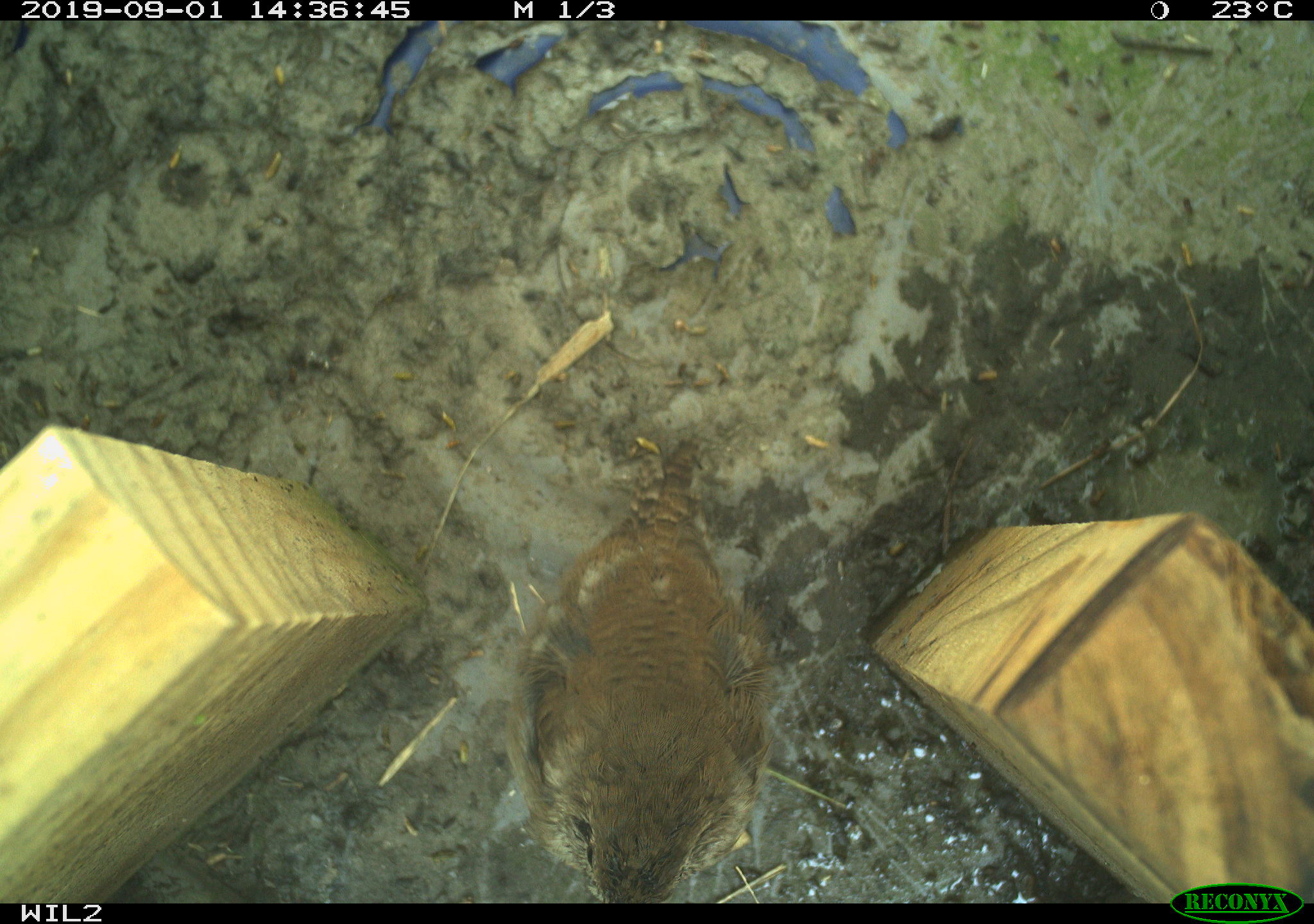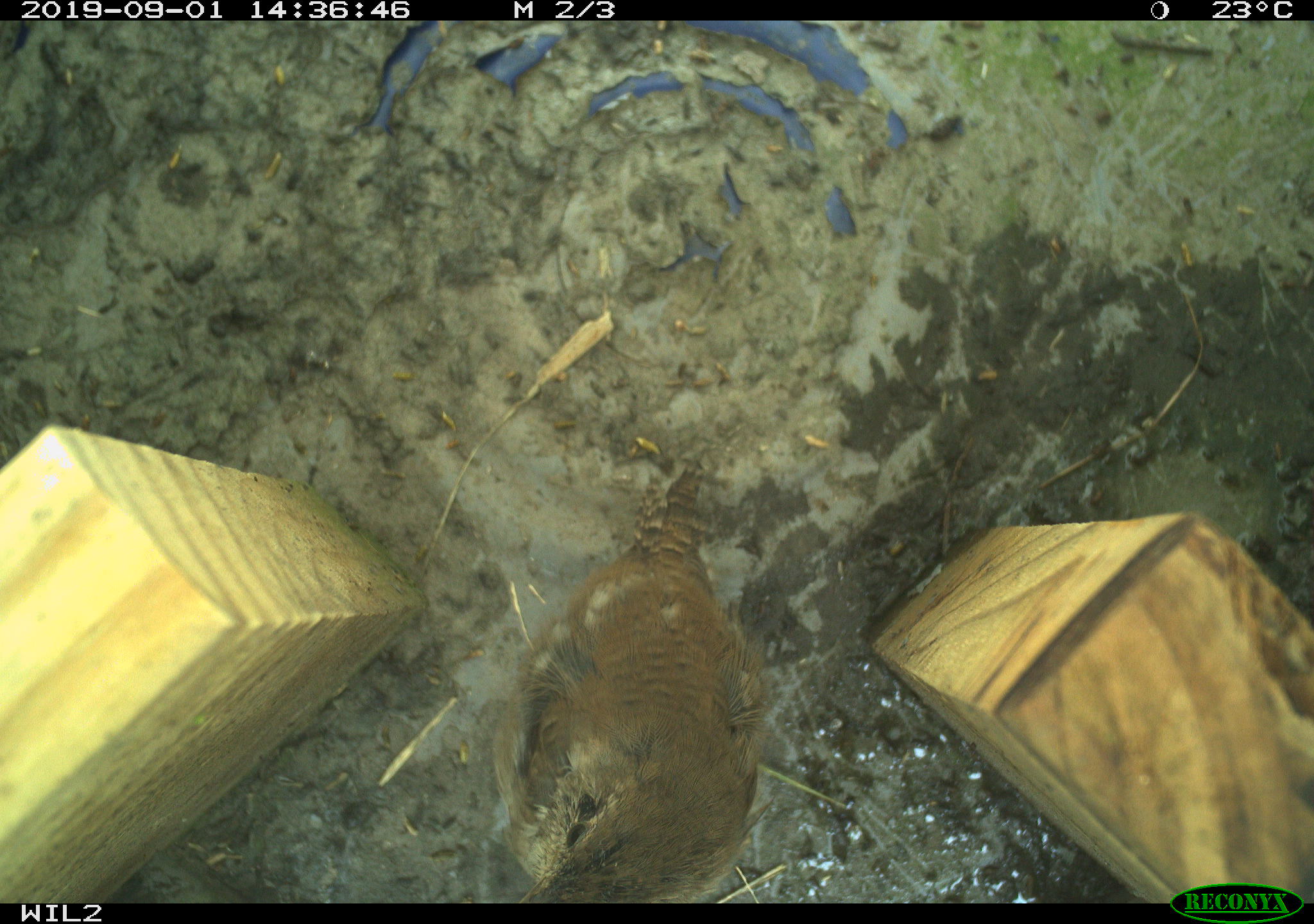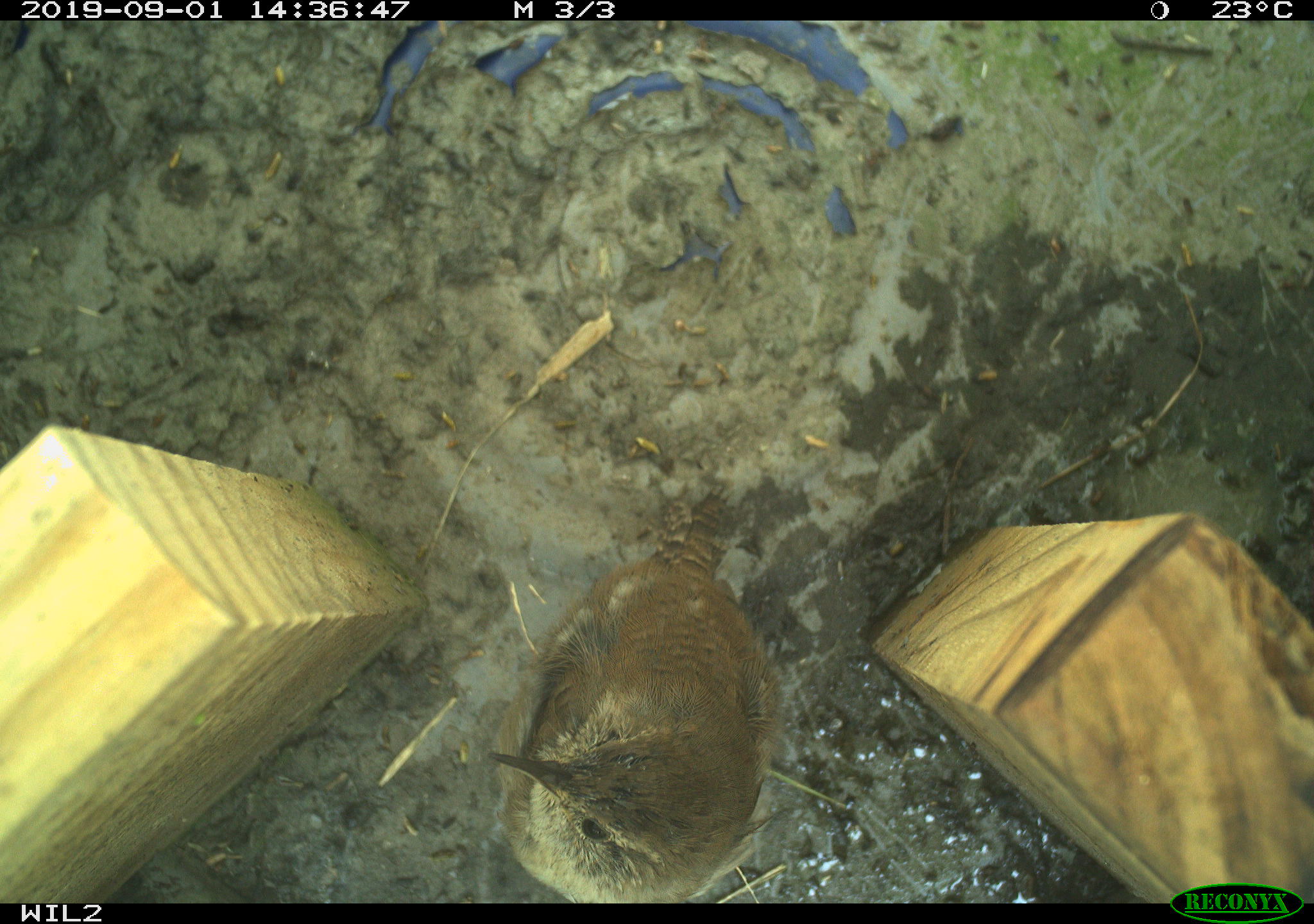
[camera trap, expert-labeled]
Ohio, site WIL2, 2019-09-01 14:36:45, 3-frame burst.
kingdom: Animalia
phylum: Chordata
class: Aves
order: Passeriformes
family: Troglodytidae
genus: Troglodytes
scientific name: Troglodytes aedon aedon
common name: northern house wren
Northern house wren (Troglodytes aedon aedon).